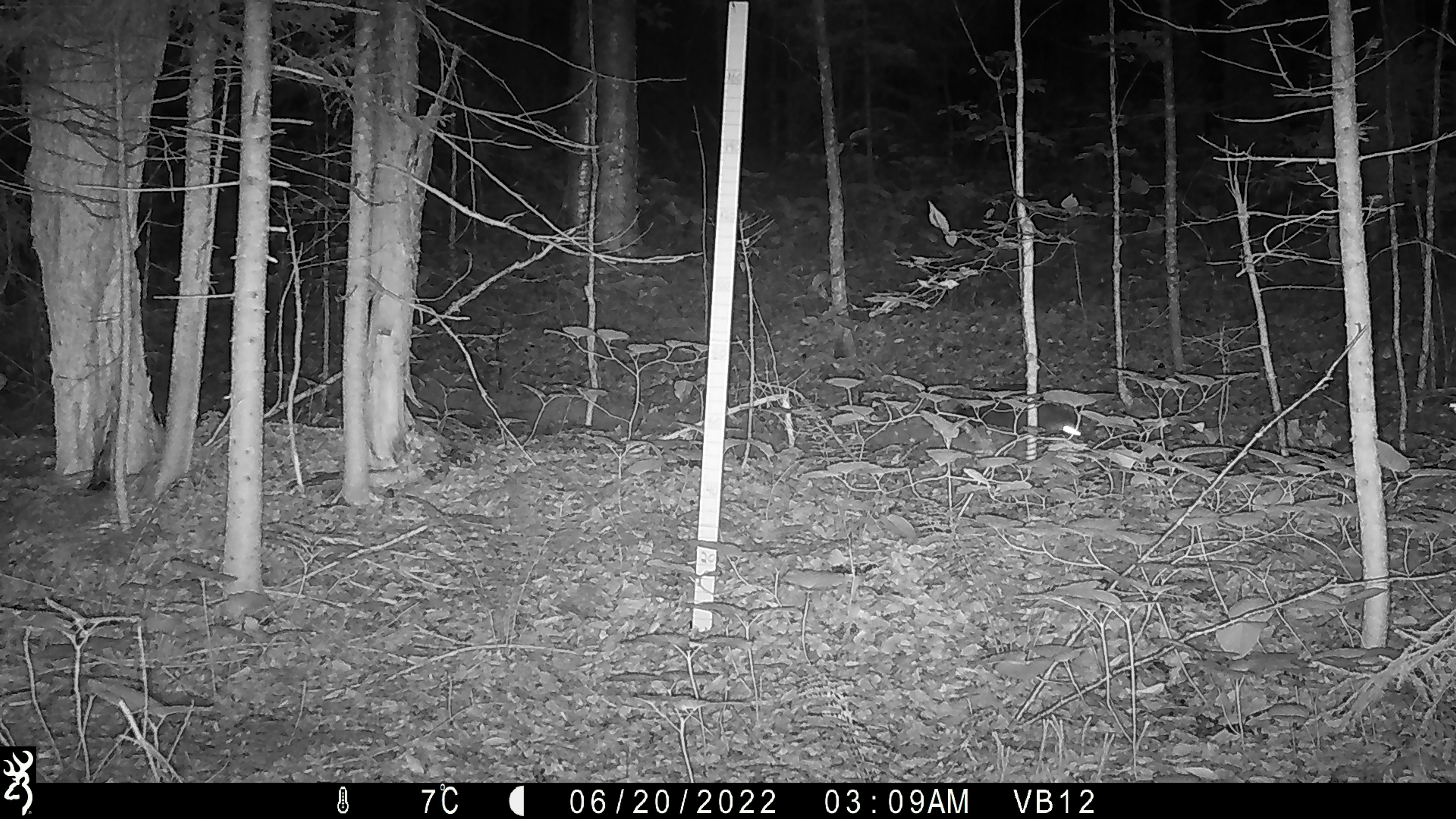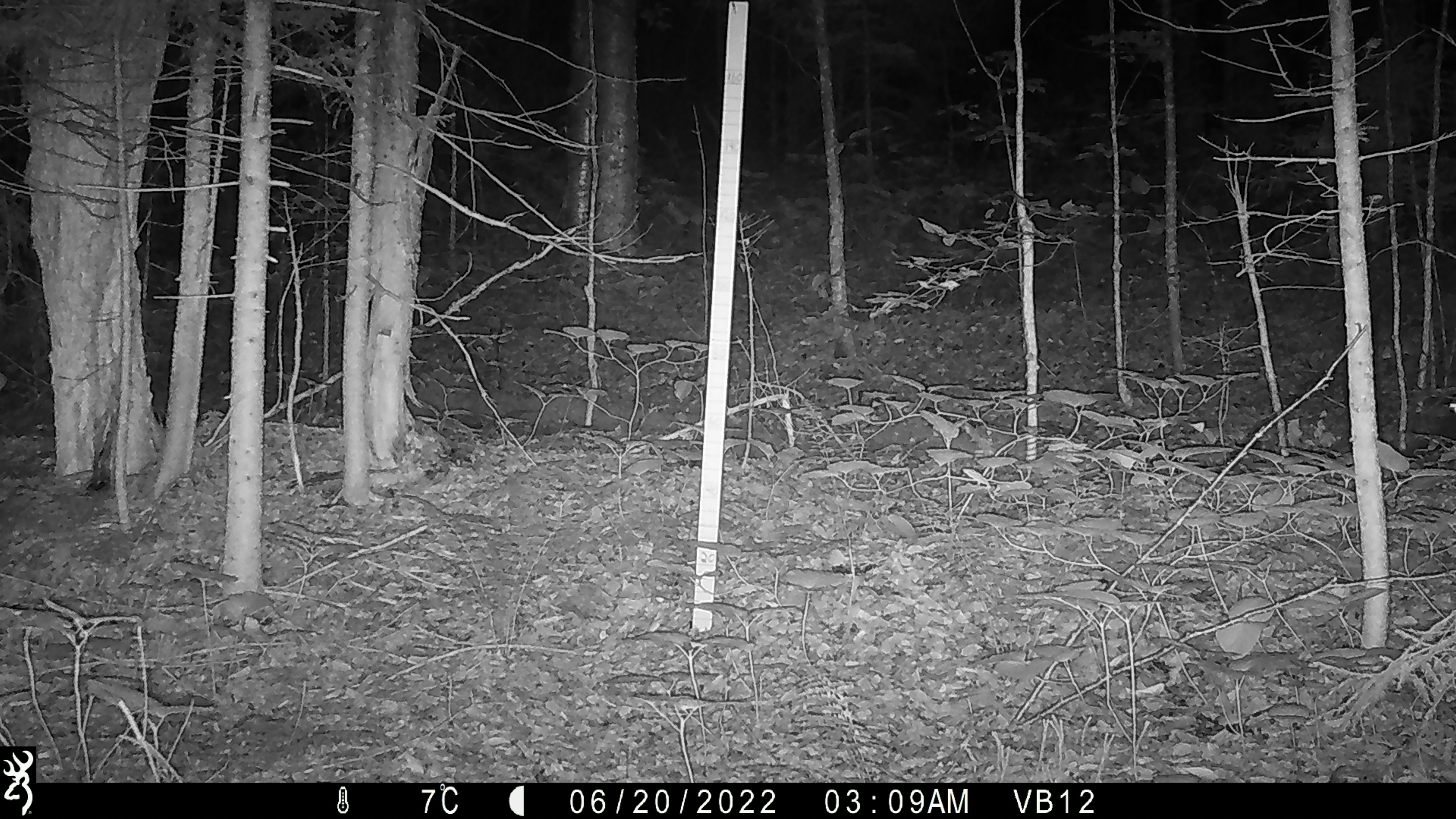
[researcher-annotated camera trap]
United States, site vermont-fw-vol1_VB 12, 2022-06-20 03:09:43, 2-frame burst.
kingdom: Animalia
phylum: Chordata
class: Mammalia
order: Carnivora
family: Procyonidae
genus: Procyon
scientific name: Procyon lotor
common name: raccoon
Raccoon (Procyon lotor).